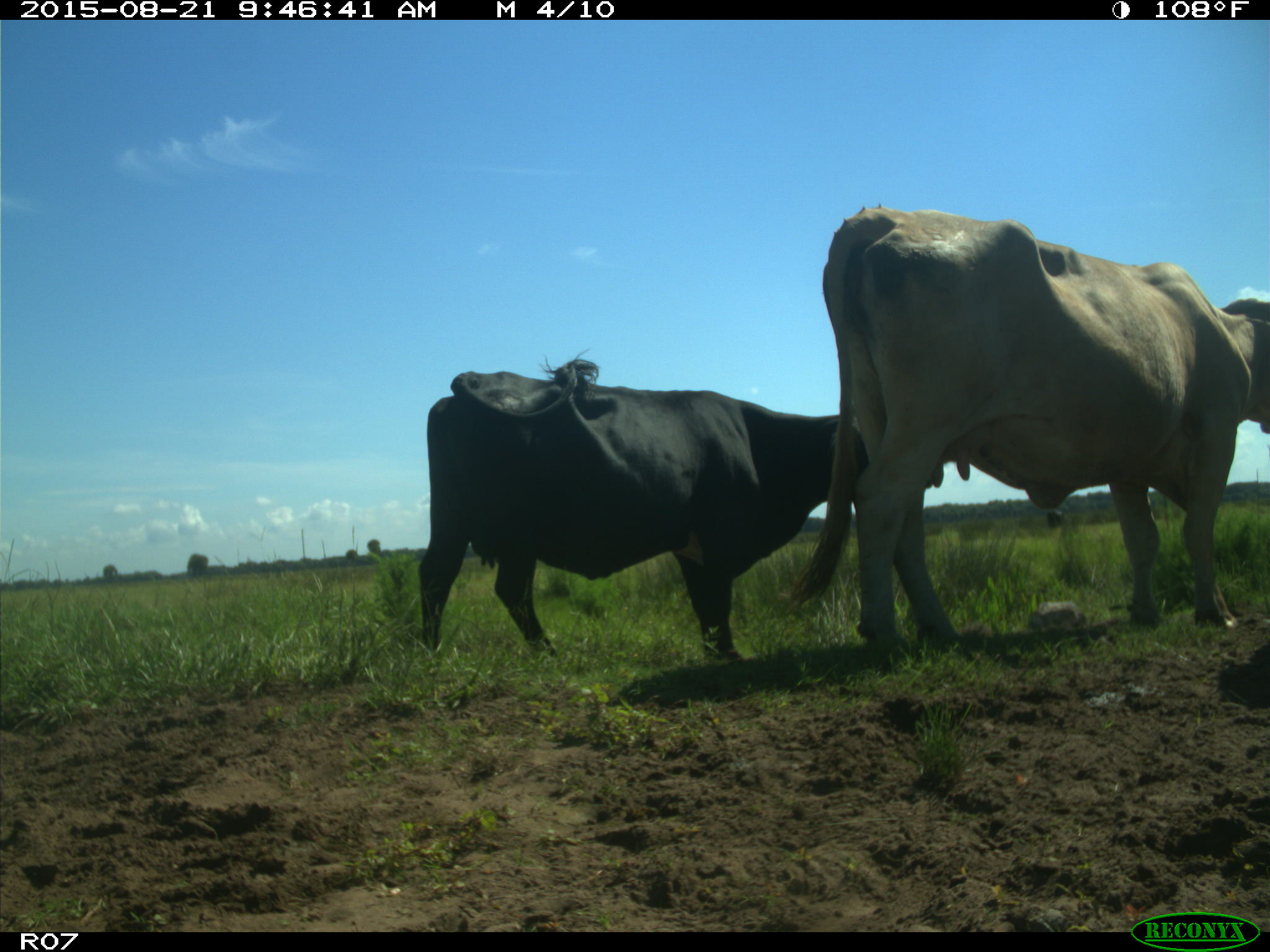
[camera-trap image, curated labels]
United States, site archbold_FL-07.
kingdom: Animalia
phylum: Chordata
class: Mammalia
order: Artiodactyla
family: Bovidae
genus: Bos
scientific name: Bos taurus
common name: domestic cow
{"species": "Bos taurus (domestic cow)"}